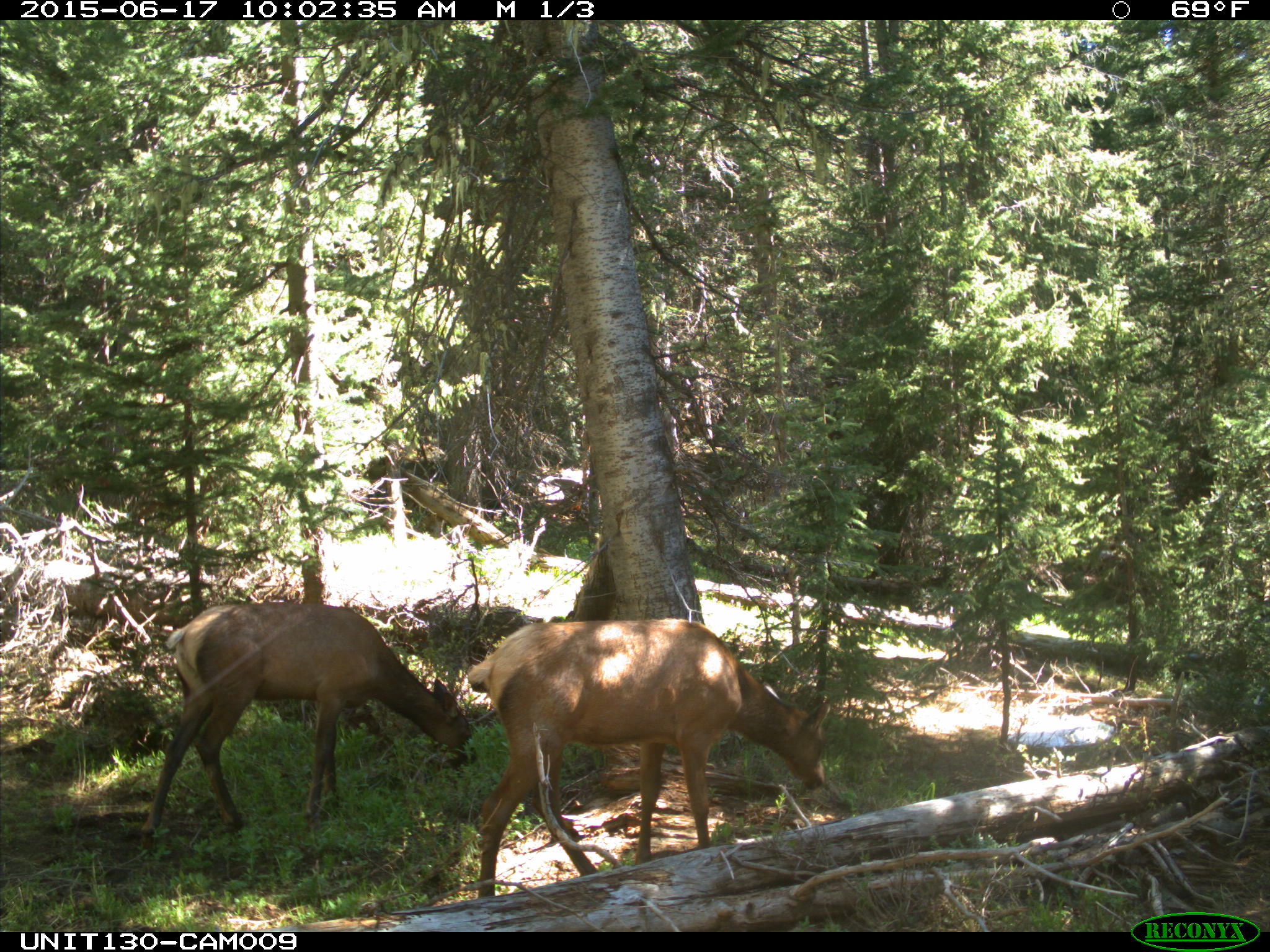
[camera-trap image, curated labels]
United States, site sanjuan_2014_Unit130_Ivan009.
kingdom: Animalia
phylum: Chordata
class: Mammalia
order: Artiodactyla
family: Cervidae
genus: Cervus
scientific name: Cervus elaphus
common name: red deer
Cervus elaphus (red deer).